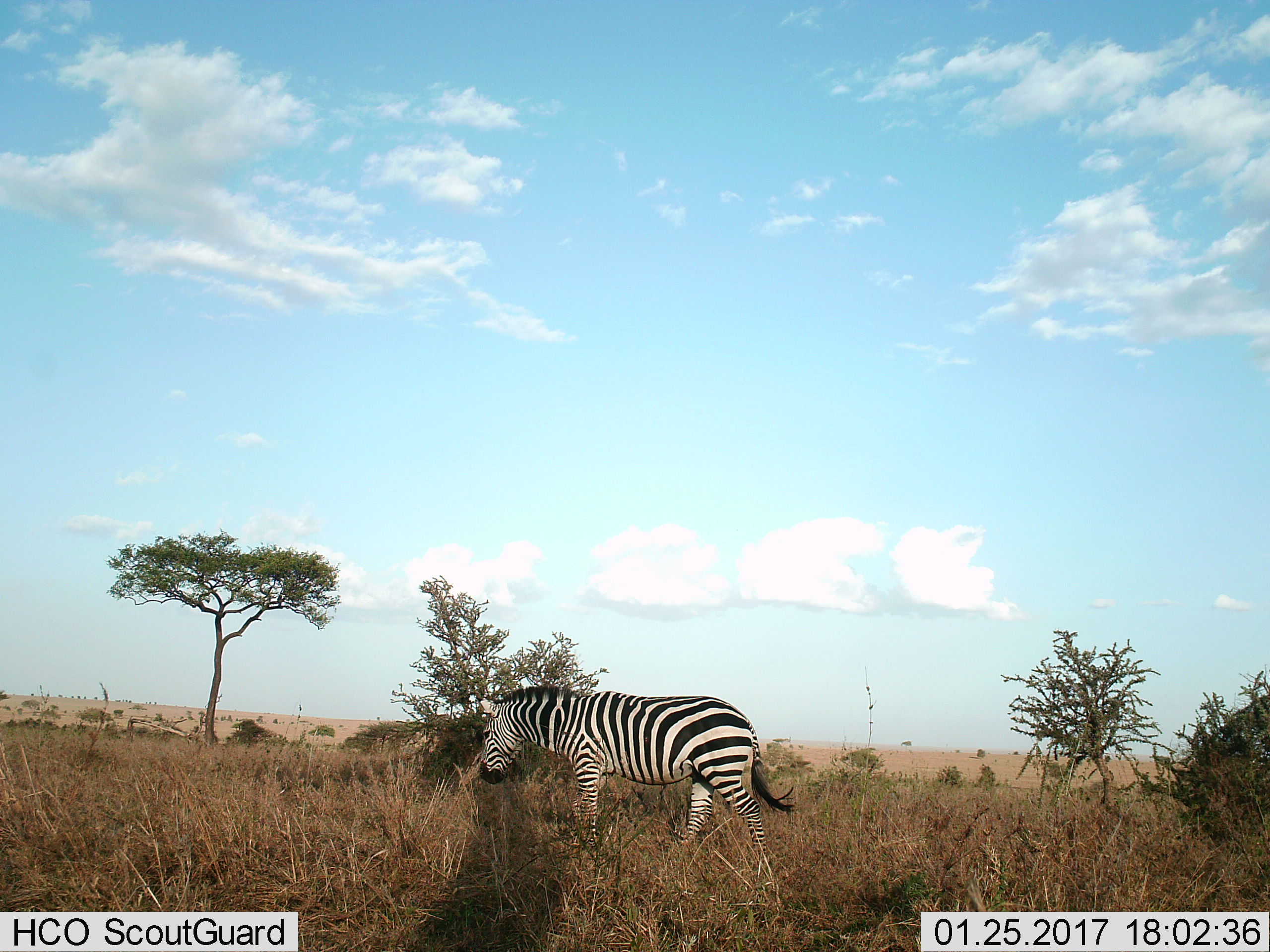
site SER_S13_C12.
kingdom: Animalia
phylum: Chordata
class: Mammalia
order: Perissodactyla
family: Equidae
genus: Equus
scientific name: Equus quagga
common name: plains zebra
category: zebraplains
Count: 1.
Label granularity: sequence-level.